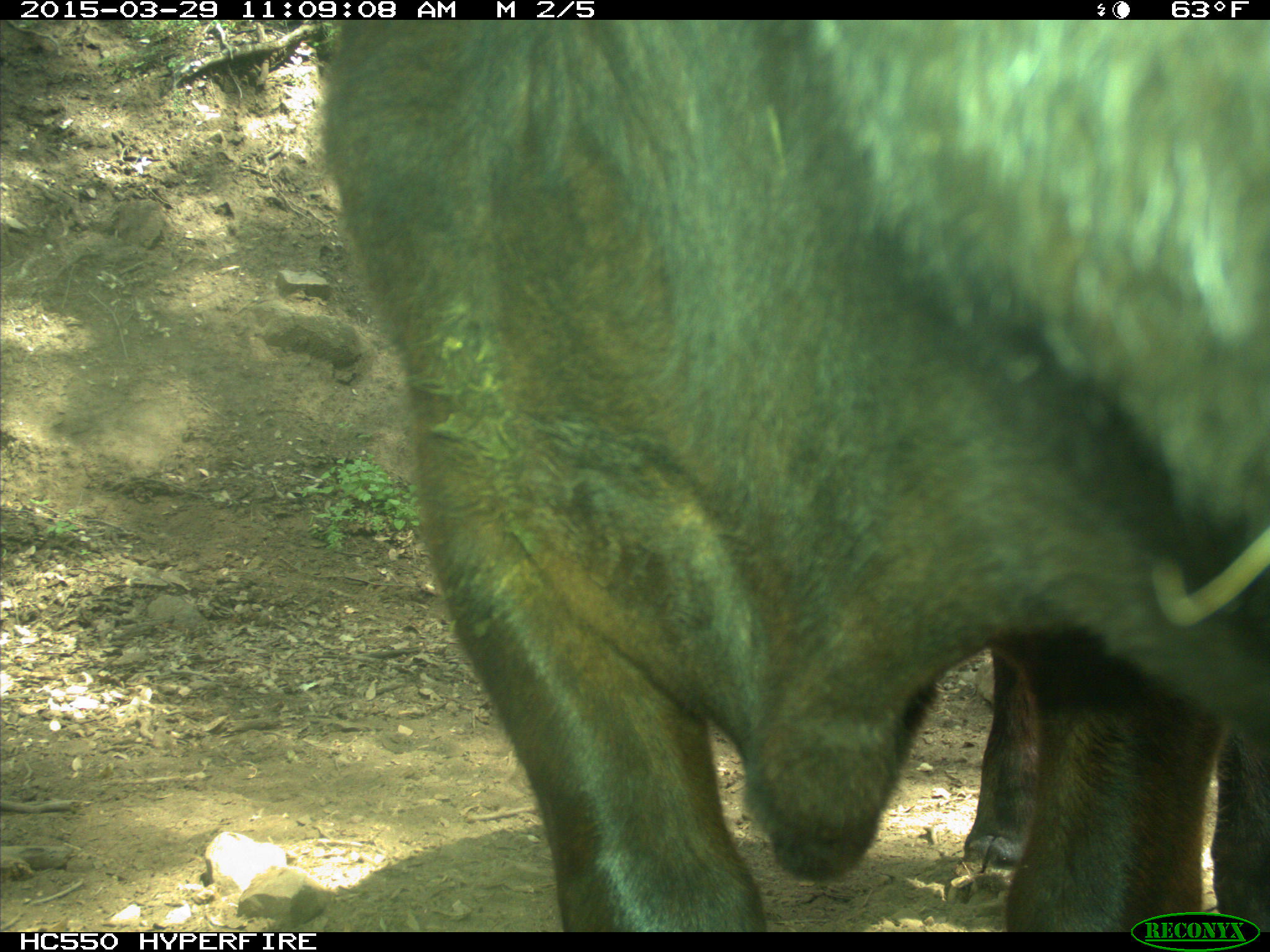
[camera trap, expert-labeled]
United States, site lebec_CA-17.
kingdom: Animalia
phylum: Chordata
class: Mammalia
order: Artiodactyla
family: Bovidae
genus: Bos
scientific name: Bos taurus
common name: domestic cow